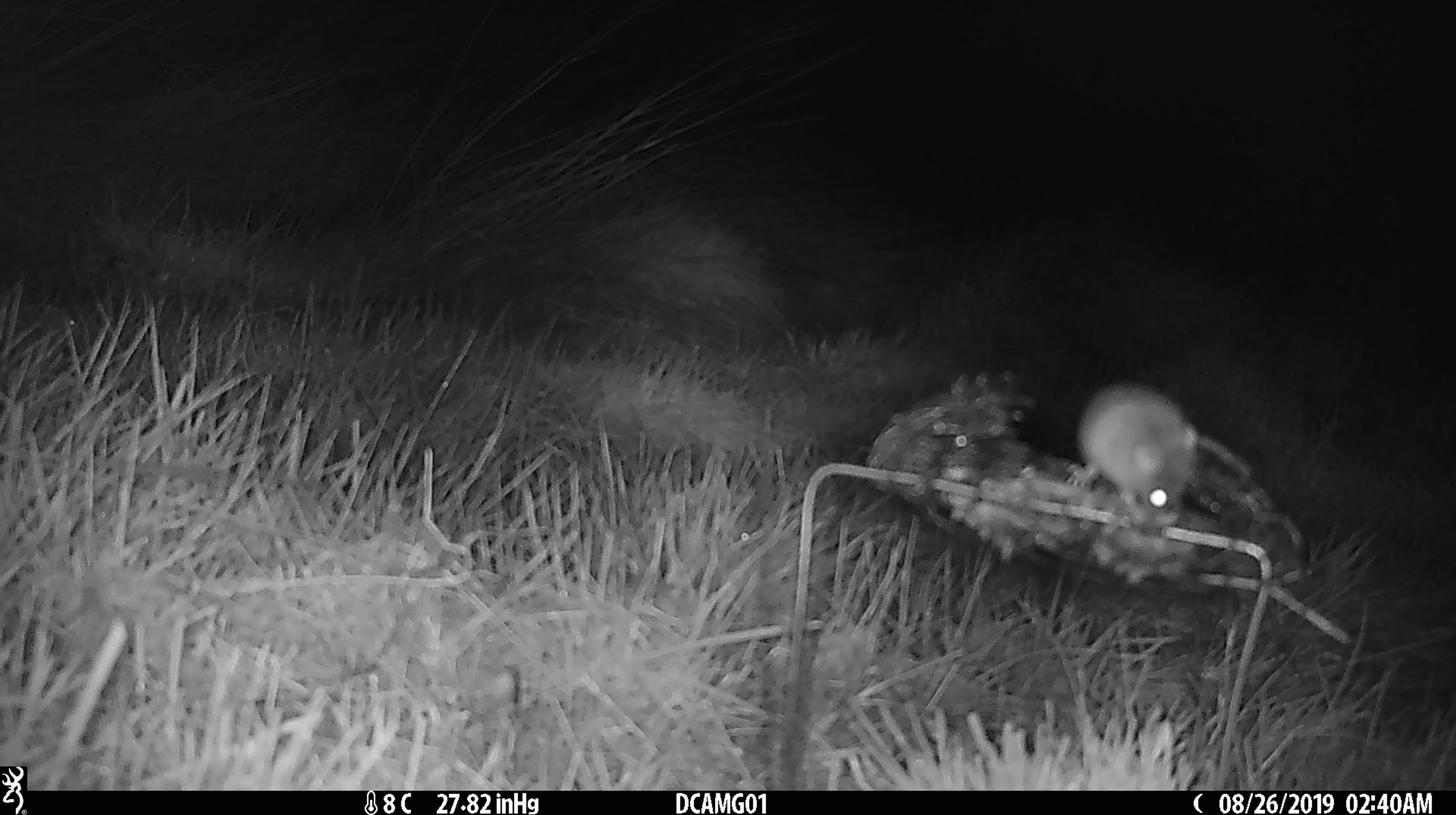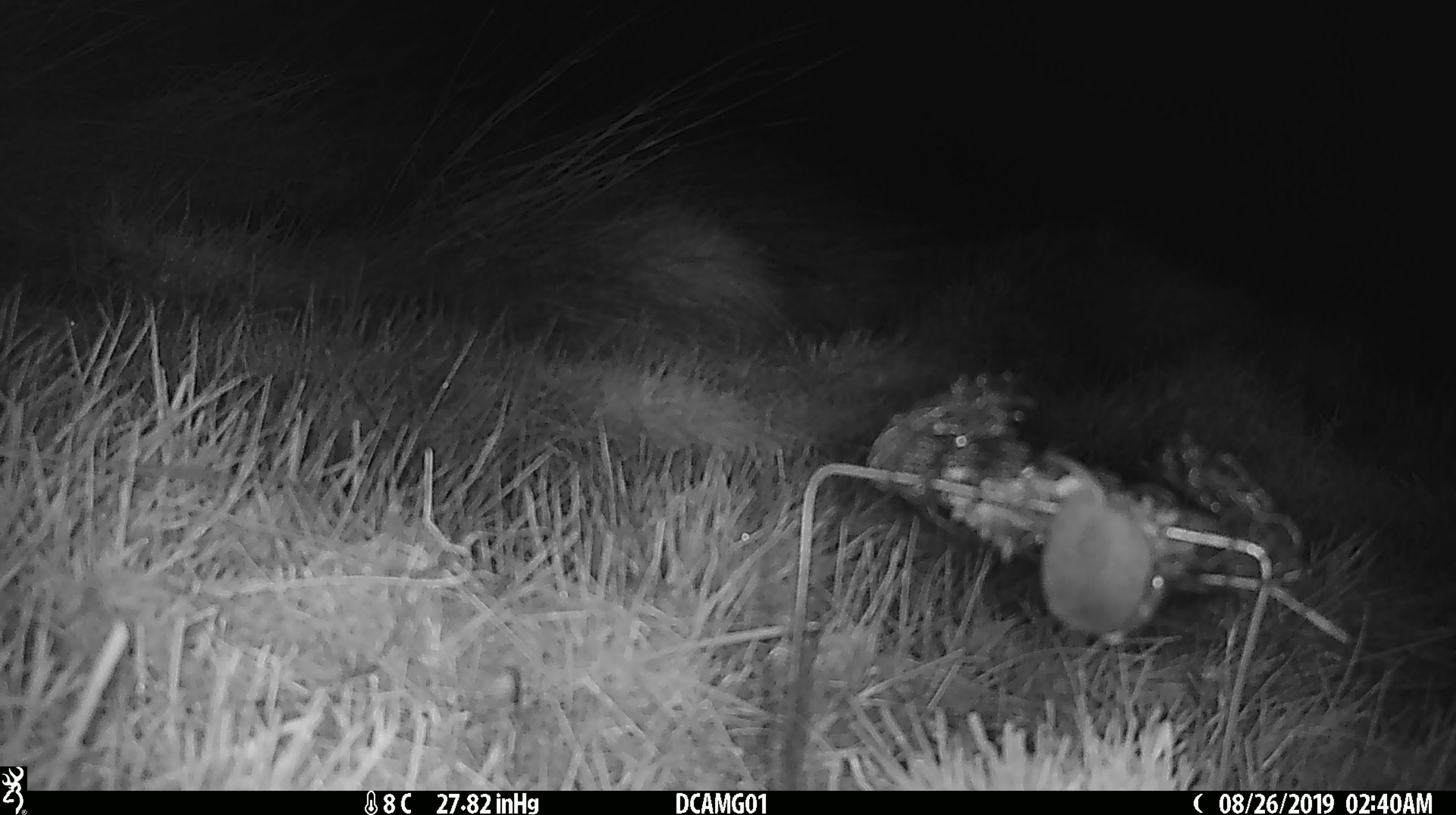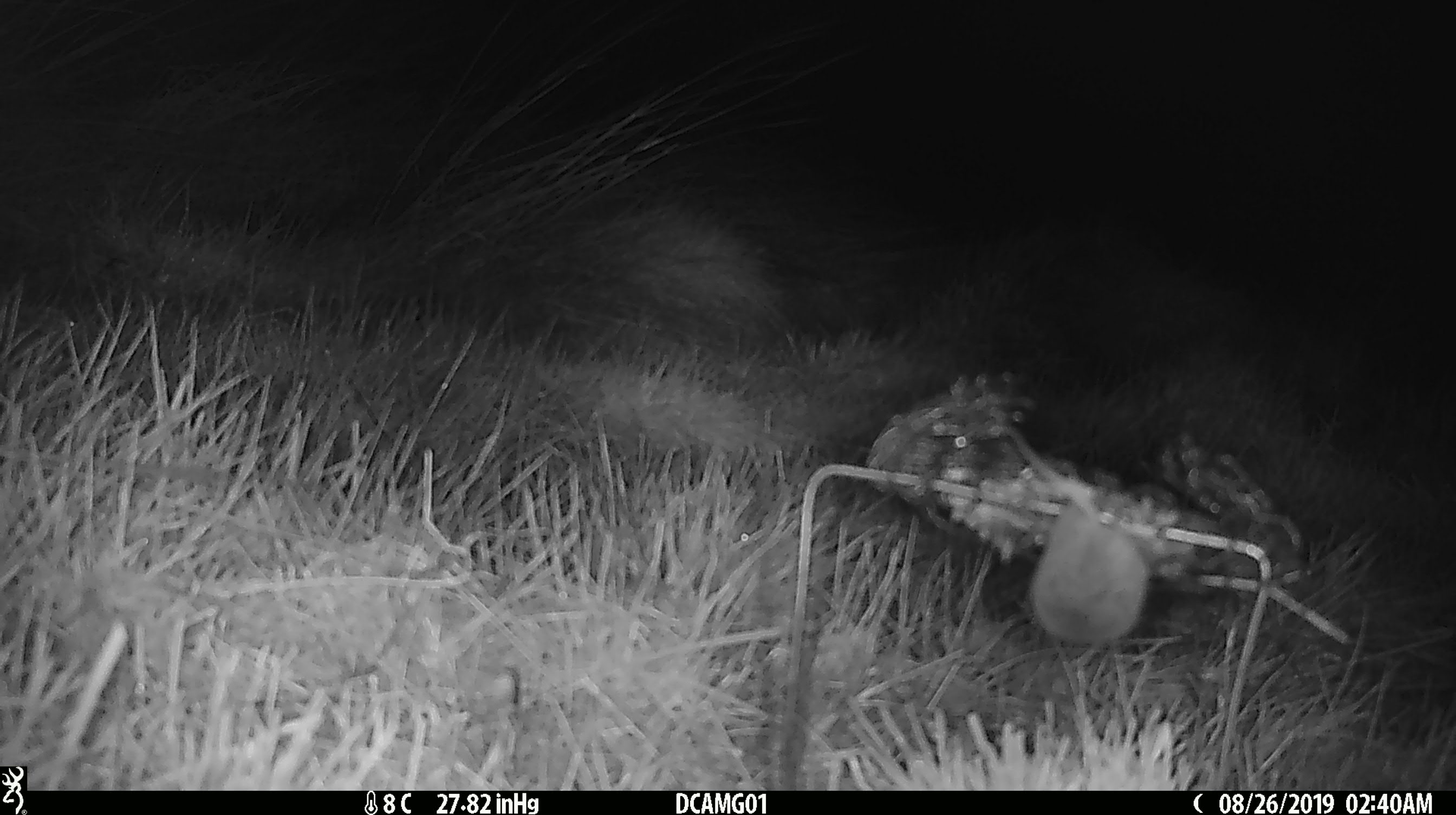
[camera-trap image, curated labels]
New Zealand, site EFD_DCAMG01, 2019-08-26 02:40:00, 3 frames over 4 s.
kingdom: Animalia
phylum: Chordata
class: Mammalia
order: Rodentia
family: Muridae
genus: Mus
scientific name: Mus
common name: mouse